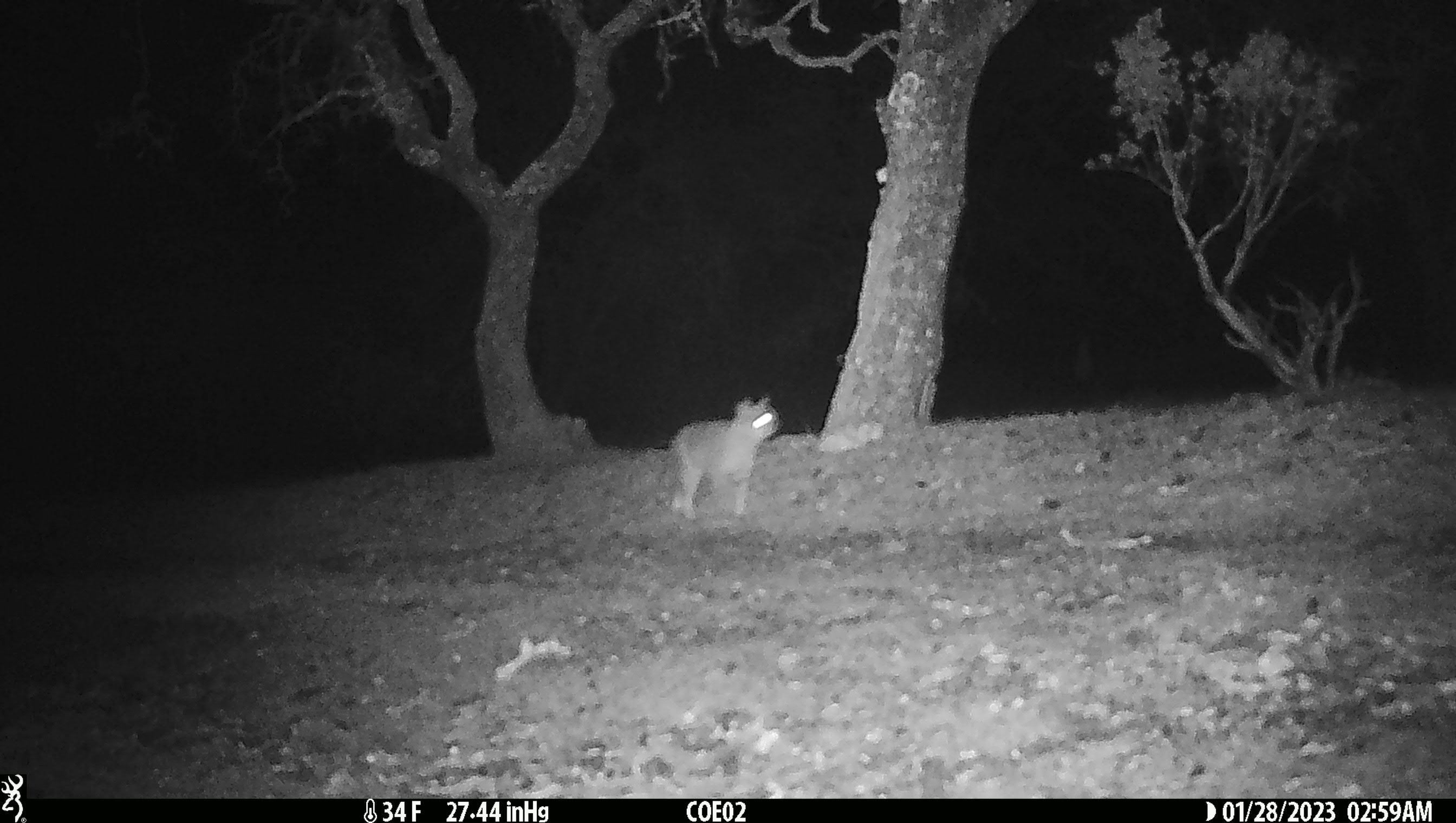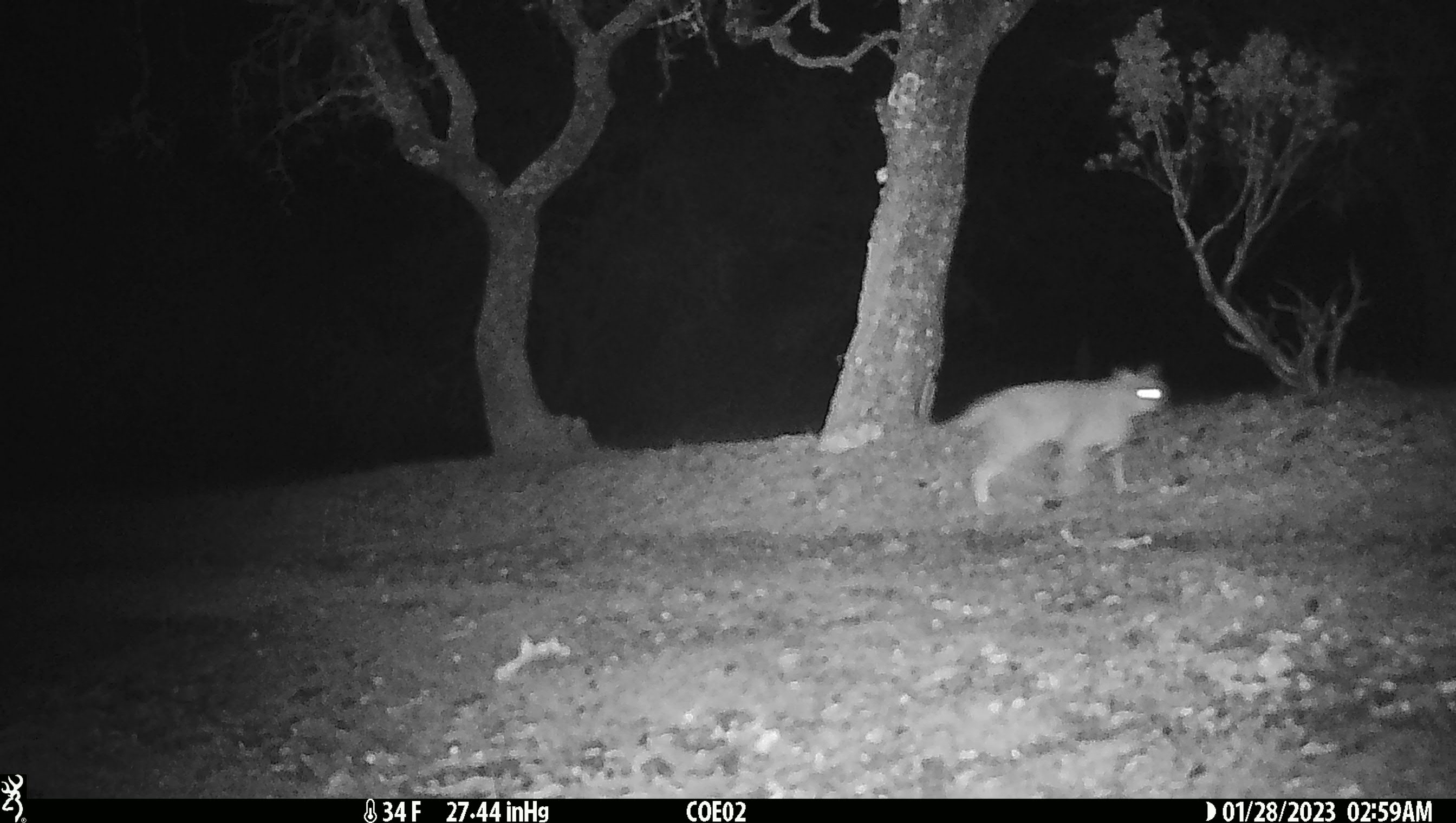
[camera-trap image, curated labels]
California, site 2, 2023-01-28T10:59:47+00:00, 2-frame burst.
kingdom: Animalia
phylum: Chordata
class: Mammalia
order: Carnivora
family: Felidae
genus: Lynx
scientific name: Lynx rufus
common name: bobcat